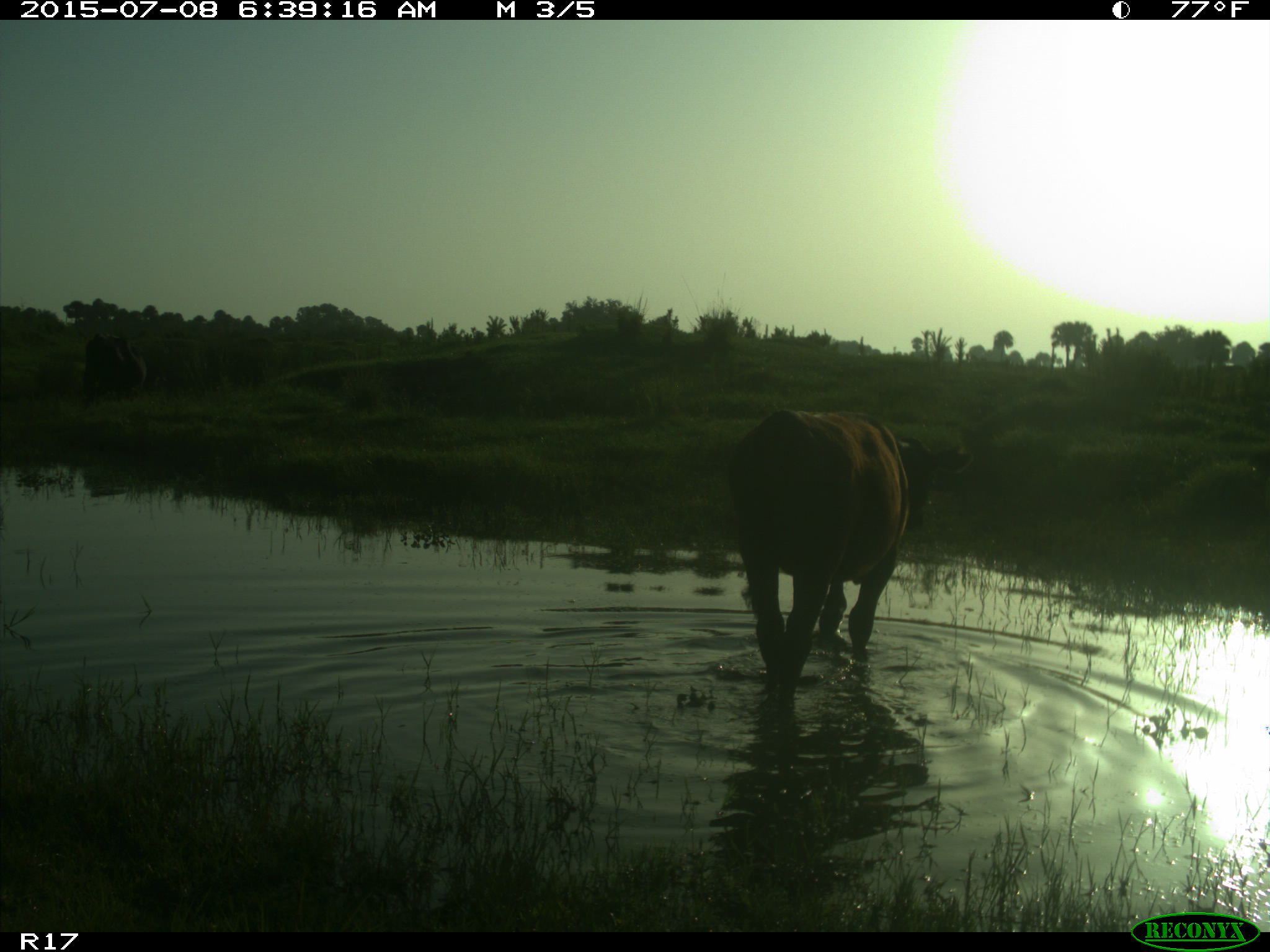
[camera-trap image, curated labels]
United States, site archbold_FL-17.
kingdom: Animalia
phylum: Chordata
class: Mammalia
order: Artiodactyla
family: Bovidae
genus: Bos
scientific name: Bos taurus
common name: domestic cow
Bos taurus (domestic cow).